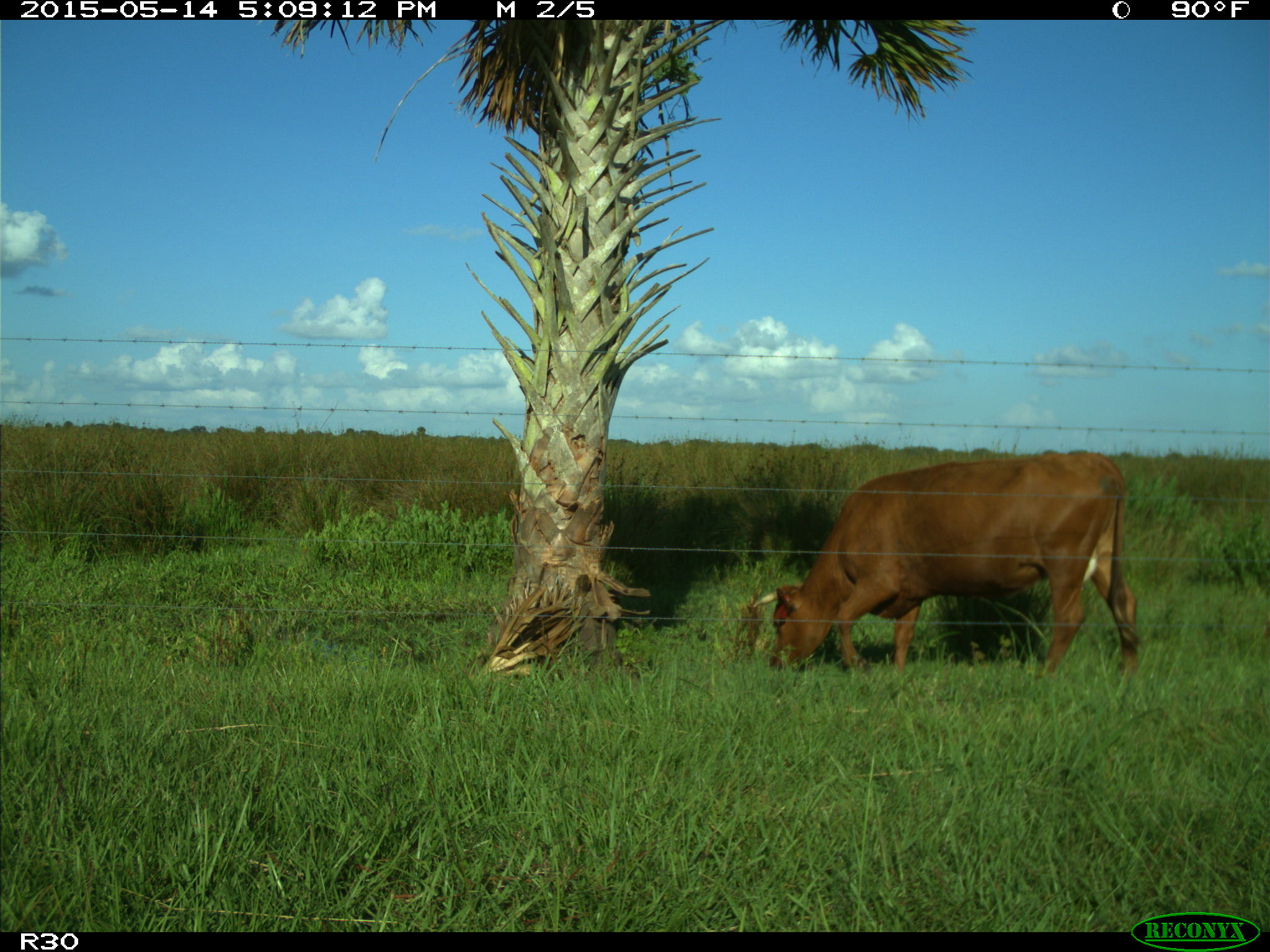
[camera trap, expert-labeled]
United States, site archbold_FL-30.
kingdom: Animalia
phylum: Chordata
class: Mammalia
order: Artiodactyla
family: Bovidae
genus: Bos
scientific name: Bos taurus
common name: domestic cow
Bos taurus (domestic cow).